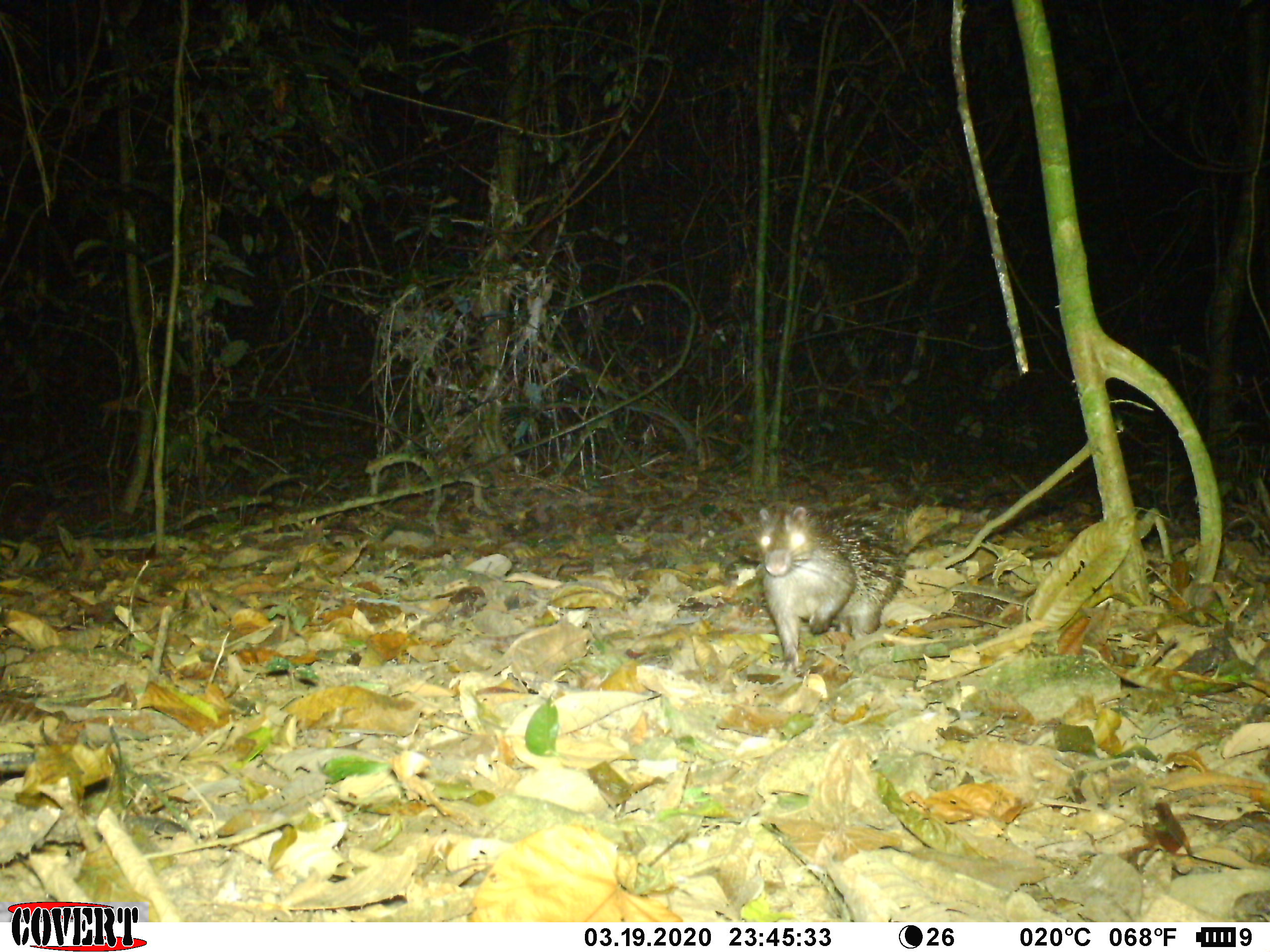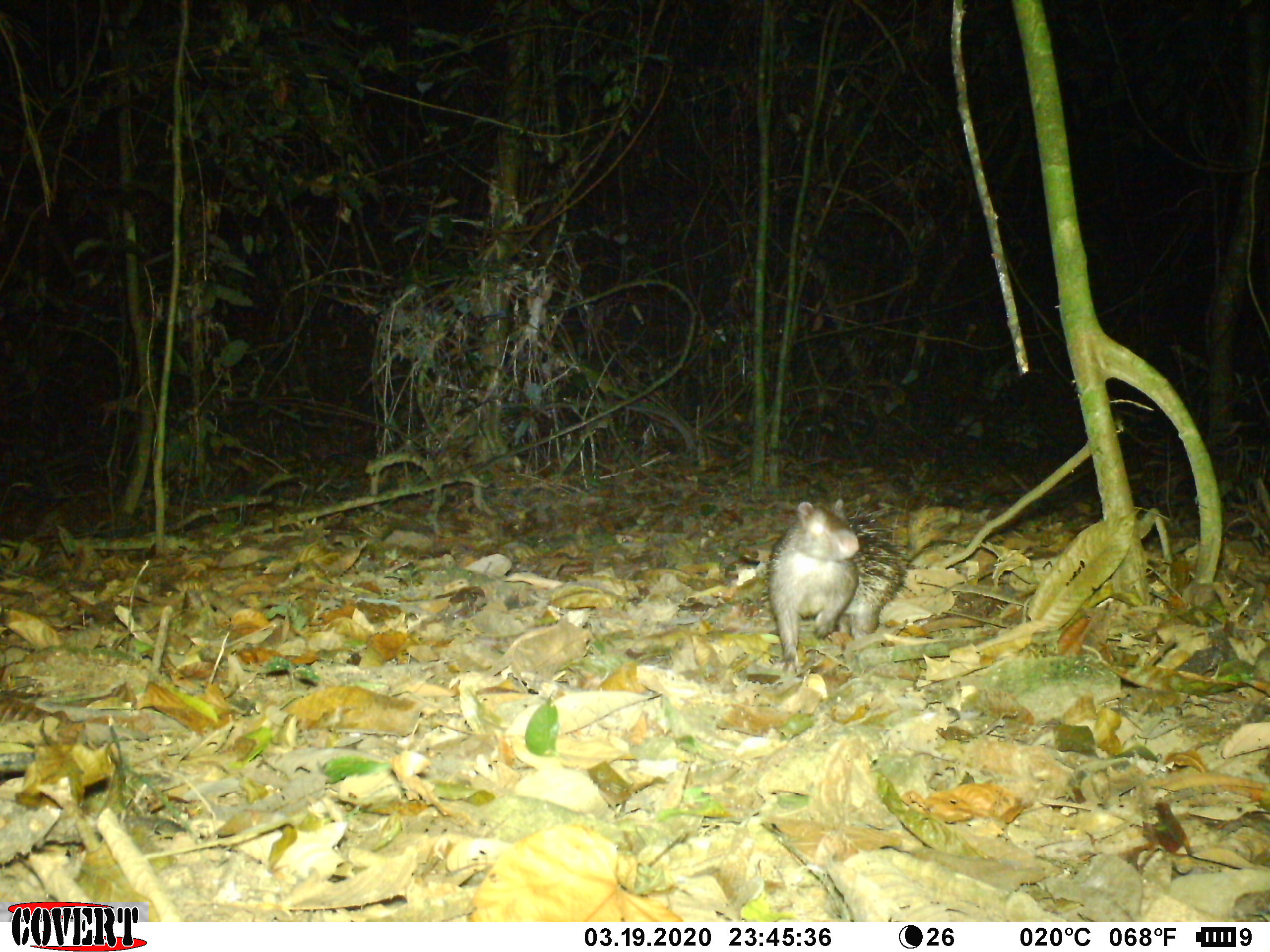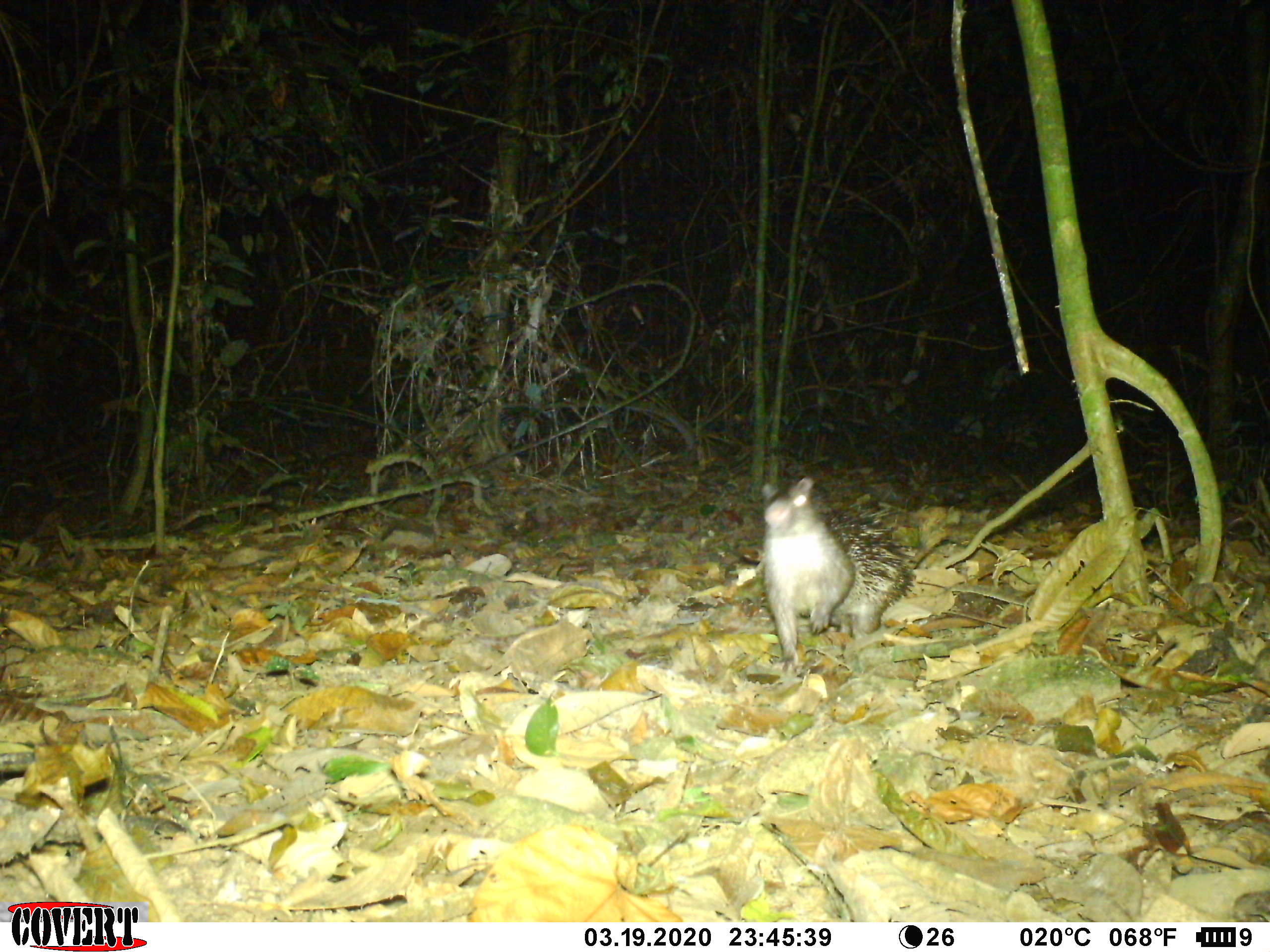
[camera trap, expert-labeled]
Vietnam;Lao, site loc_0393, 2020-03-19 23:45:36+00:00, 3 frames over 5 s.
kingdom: Animalia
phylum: Chordata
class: Mammalia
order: Rodentia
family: Hystricidae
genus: Atherurus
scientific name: Atherurus macrourus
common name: asiatic brush-tailed porcupine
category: asiatic brush tailed porcupine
Asiatic brush tailed porcupine (asiatic brush-tailed porcupine) (Atherurus macrourus). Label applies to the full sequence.